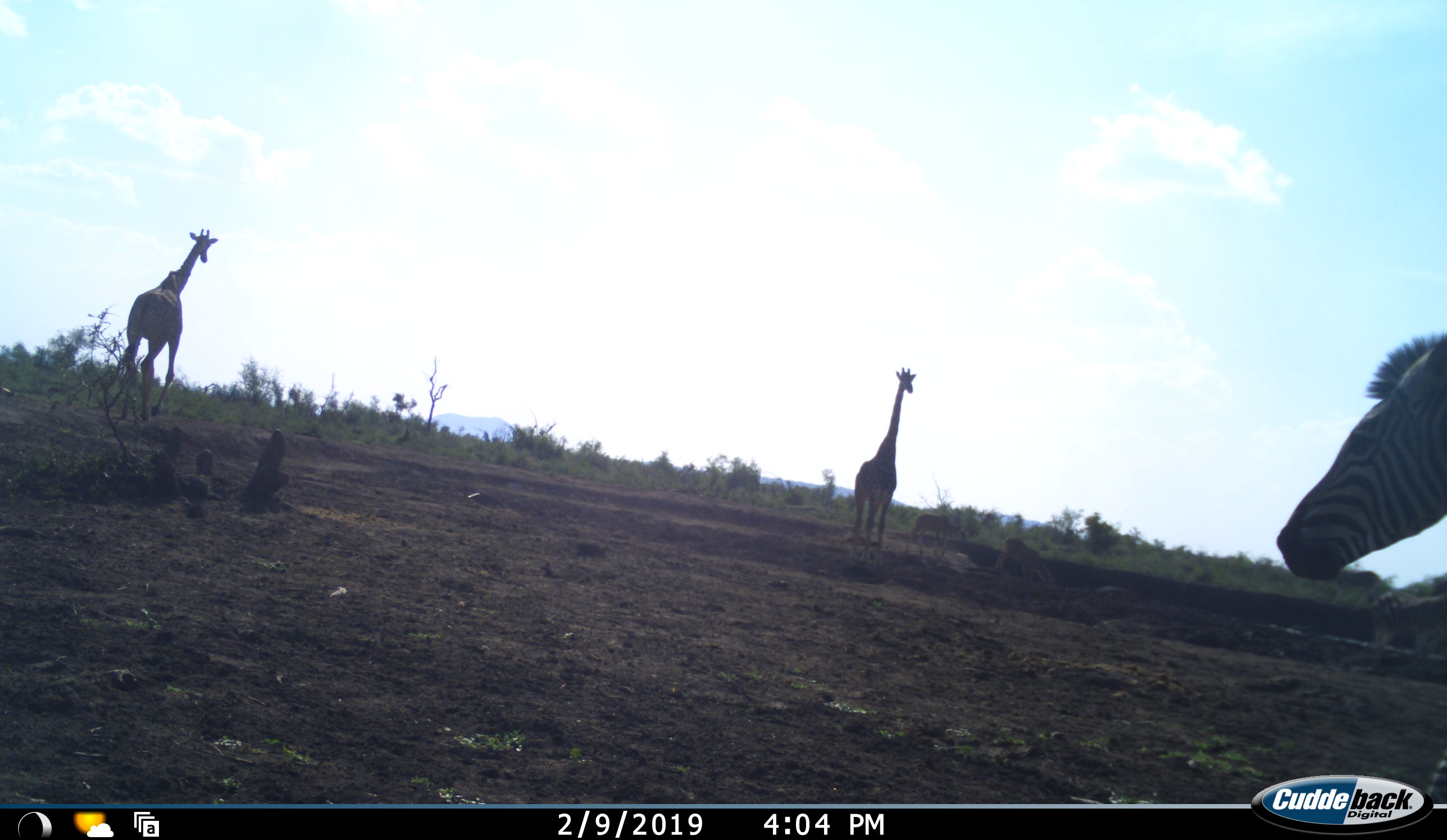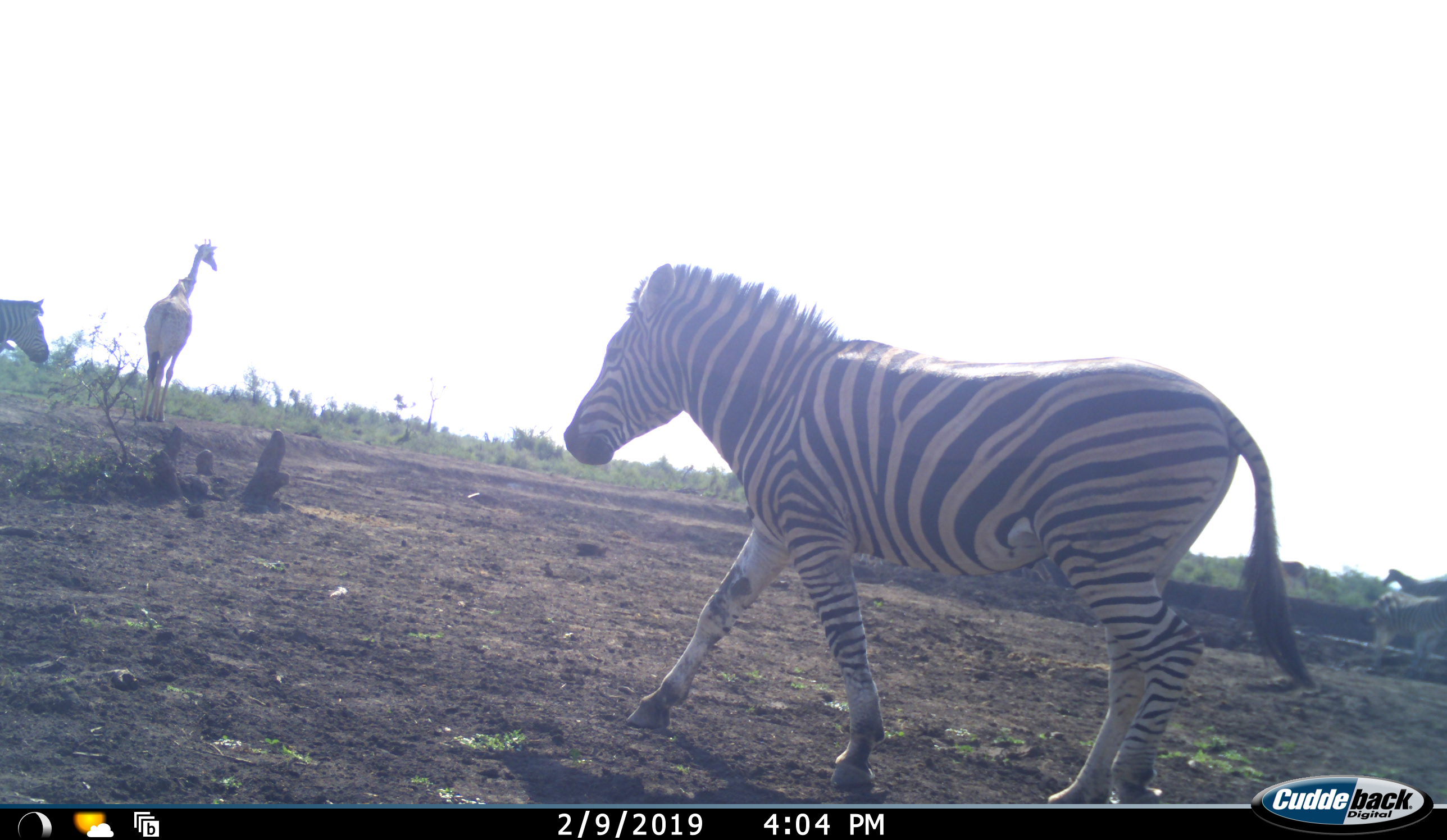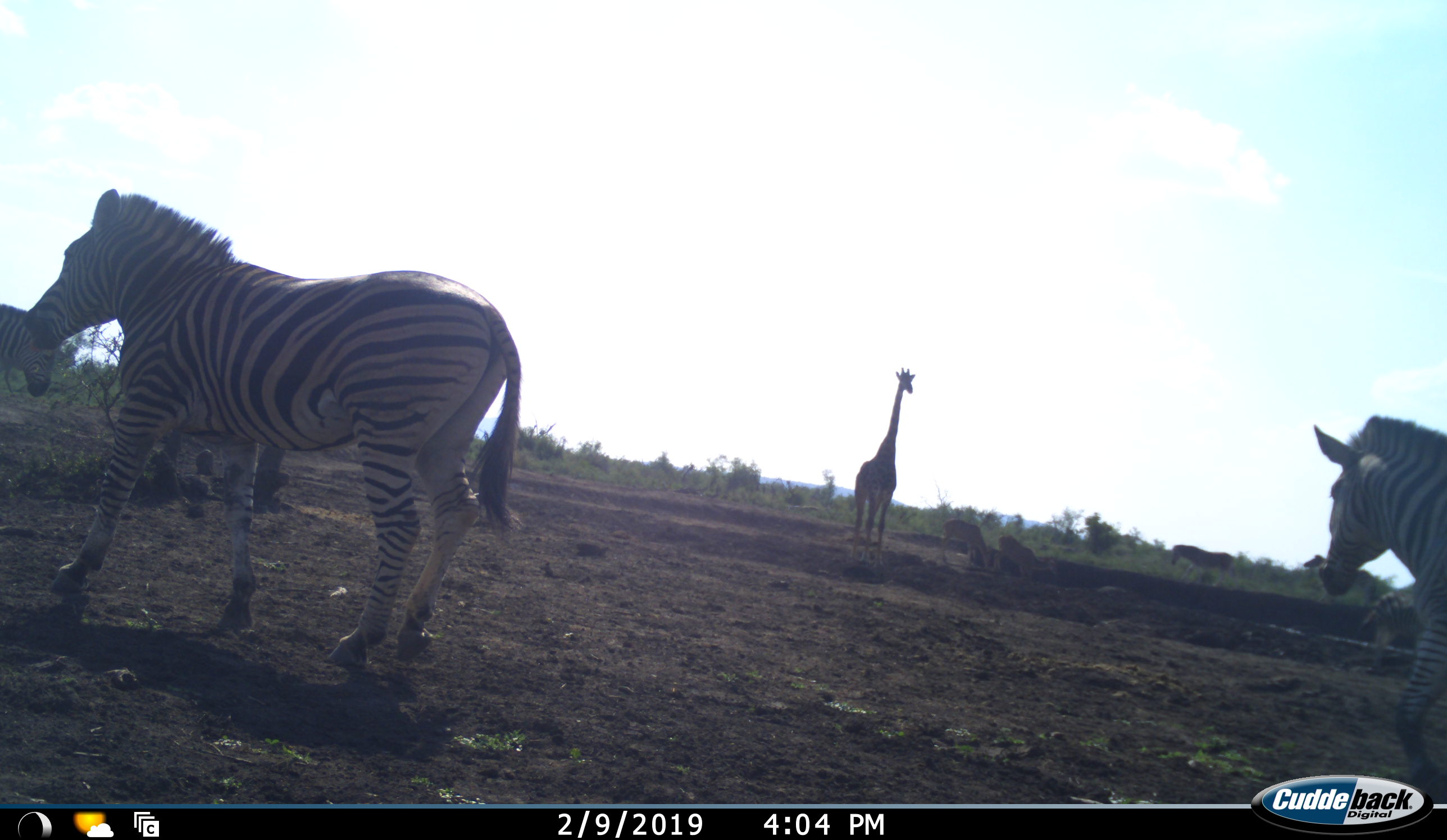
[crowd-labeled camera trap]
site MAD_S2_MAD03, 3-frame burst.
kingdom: Animalia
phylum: Chordata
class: Mammalia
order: Artiodactyla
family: Giraffidae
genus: Giraffa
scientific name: Giraffa camelopardalis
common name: giraffe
Giraffe (Giraffa camelopardalis), count 2. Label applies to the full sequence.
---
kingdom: Animalia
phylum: Chordata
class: Mammalia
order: Perissodactyla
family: Equidae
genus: Equus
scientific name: Equus quagga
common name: plains zebra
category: zebraplains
Zebraplains (plains zebra) (Equus quagga), count 4. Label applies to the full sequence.